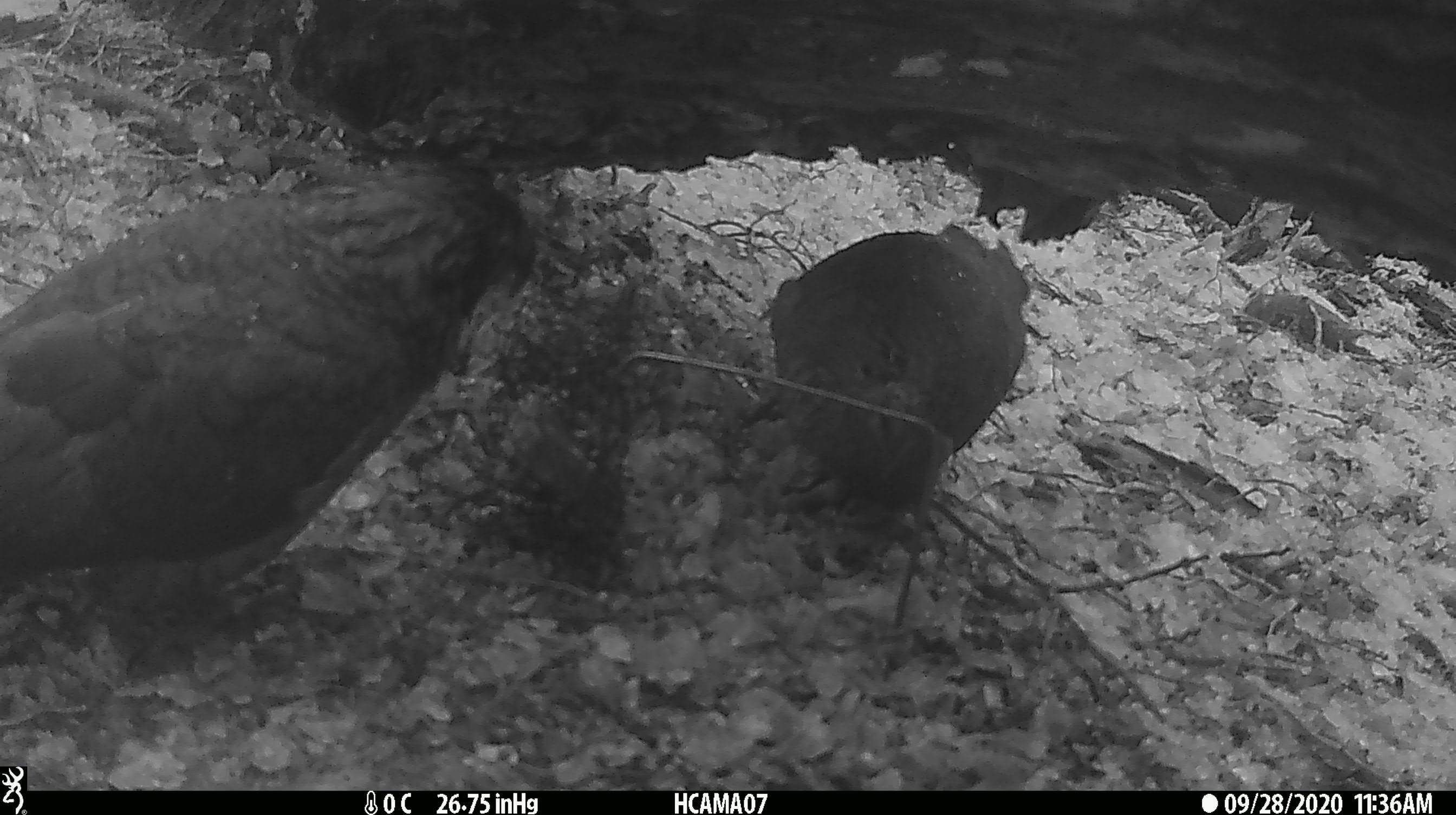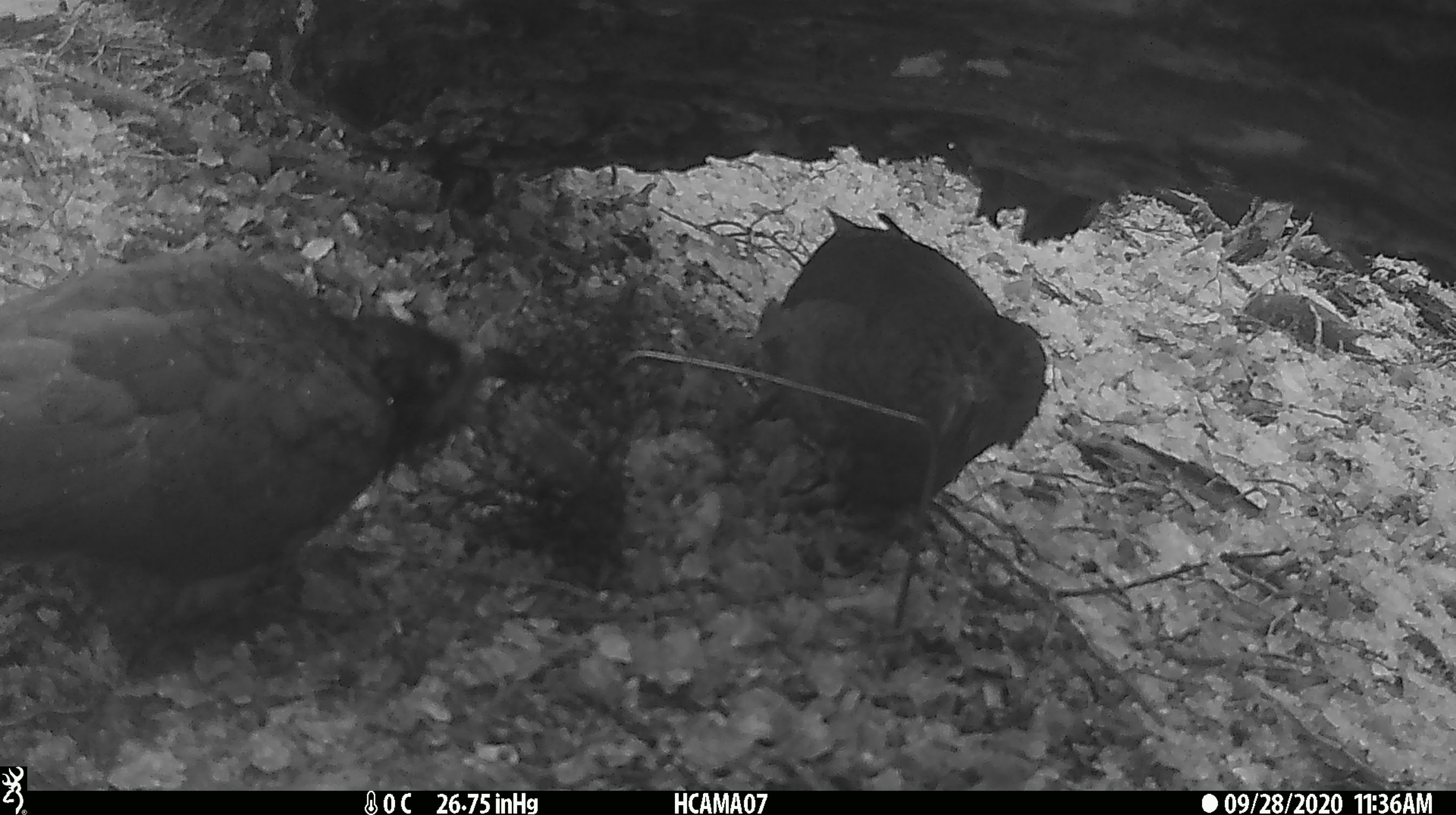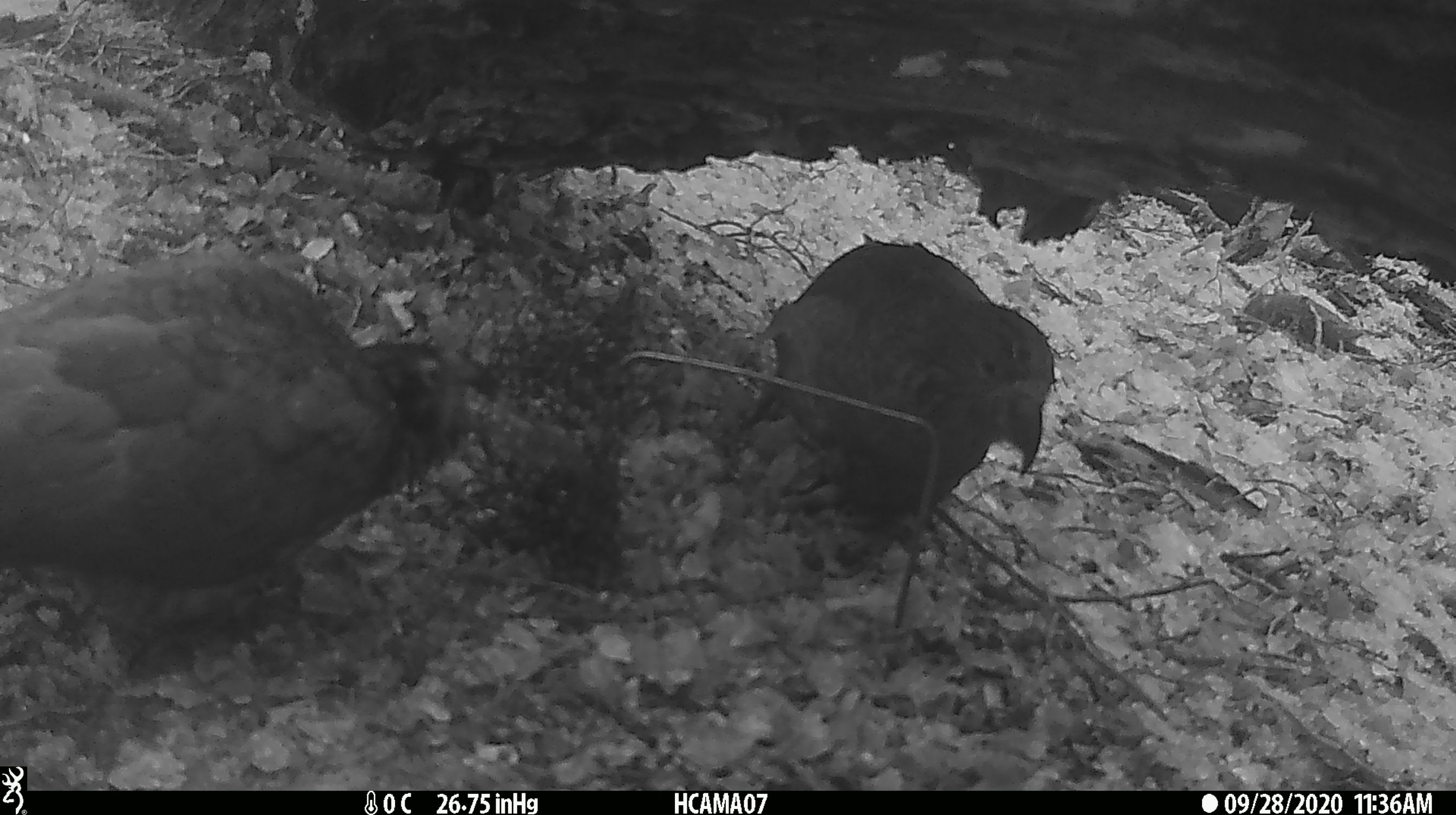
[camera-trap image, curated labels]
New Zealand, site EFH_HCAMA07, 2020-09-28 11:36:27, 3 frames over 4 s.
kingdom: Animalia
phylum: Chordata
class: Aves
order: Psittaciformes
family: Strigopidae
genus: Nestor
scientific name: Nestor notabilis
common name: kea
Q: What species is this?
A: Kea (Nestor notabilis).